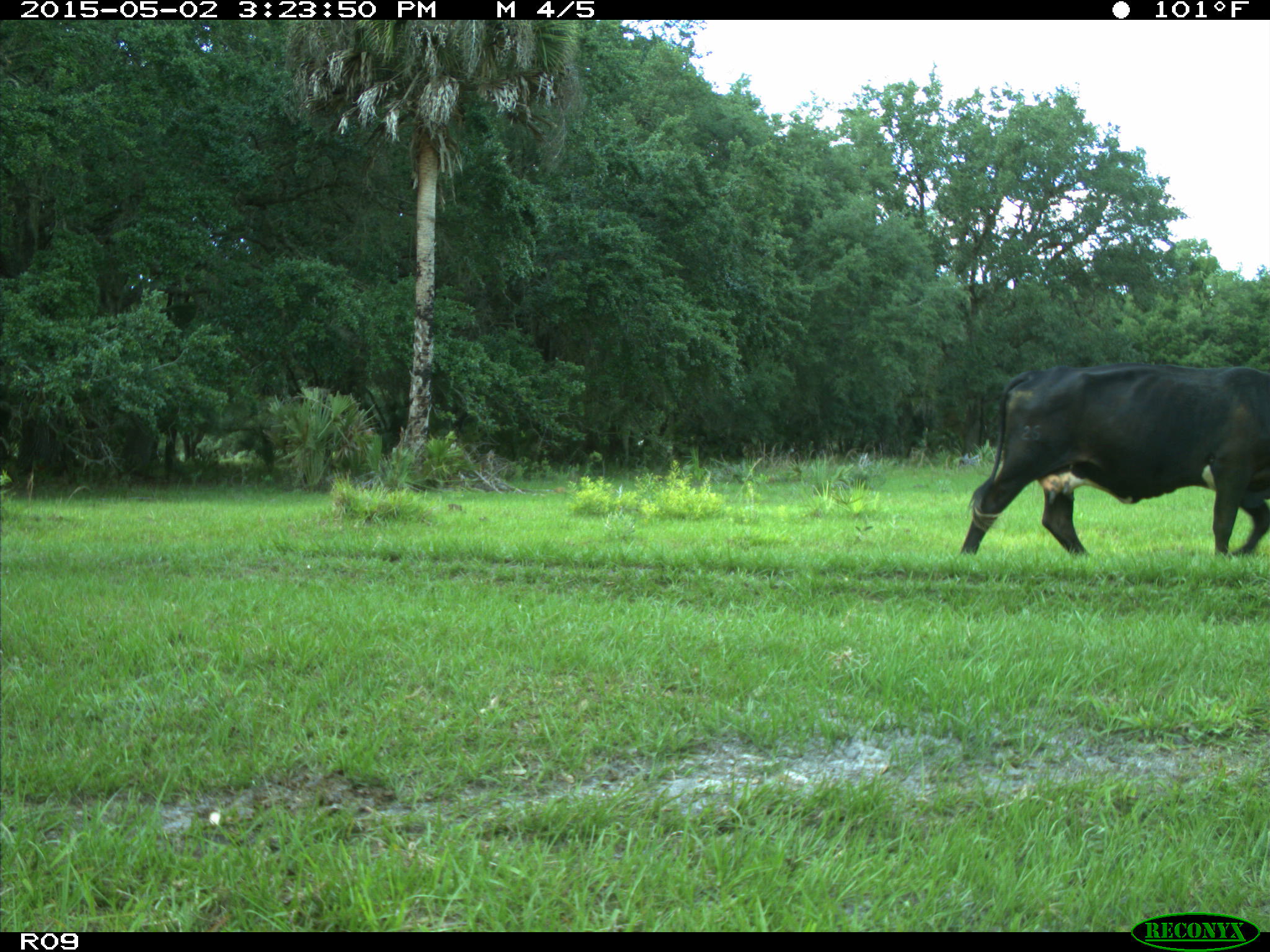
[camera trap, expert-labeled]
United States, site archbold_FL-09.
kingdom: Animalia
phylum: Chordata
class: Mammalia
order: Artiodactyla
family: Bovidae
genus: Bos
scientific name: Bos taurus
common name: domestic cow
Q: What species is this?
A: Bos taurus (domestic cow).